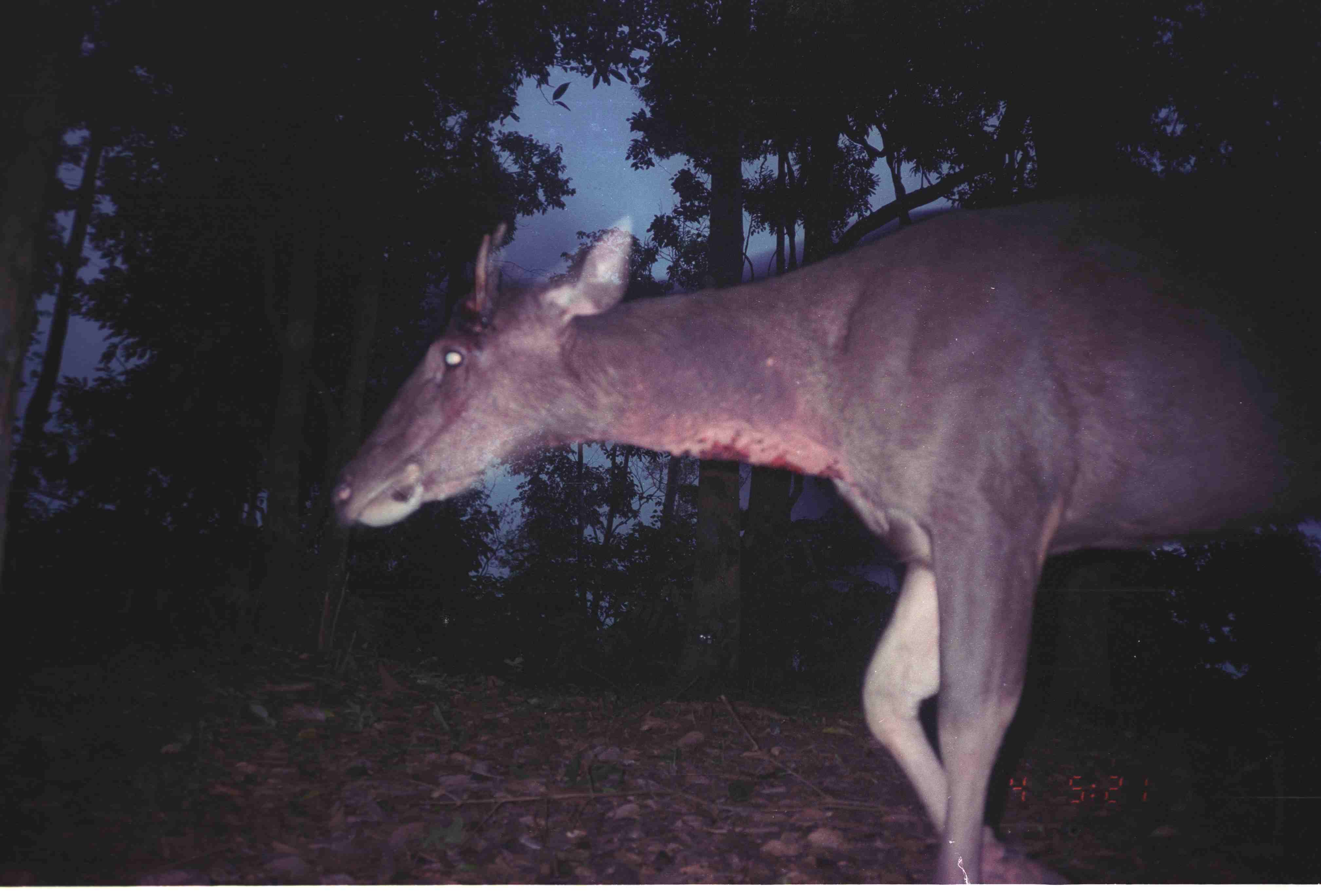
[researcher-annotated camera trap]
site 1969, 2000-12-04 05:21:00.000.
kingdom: Animalia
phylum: Chordata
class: Mammalia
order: Artiodactyla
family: Cervidae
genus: Rusa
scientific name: Rusa unicolor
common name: sambar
Rusa unicolor (sambar), count 1.